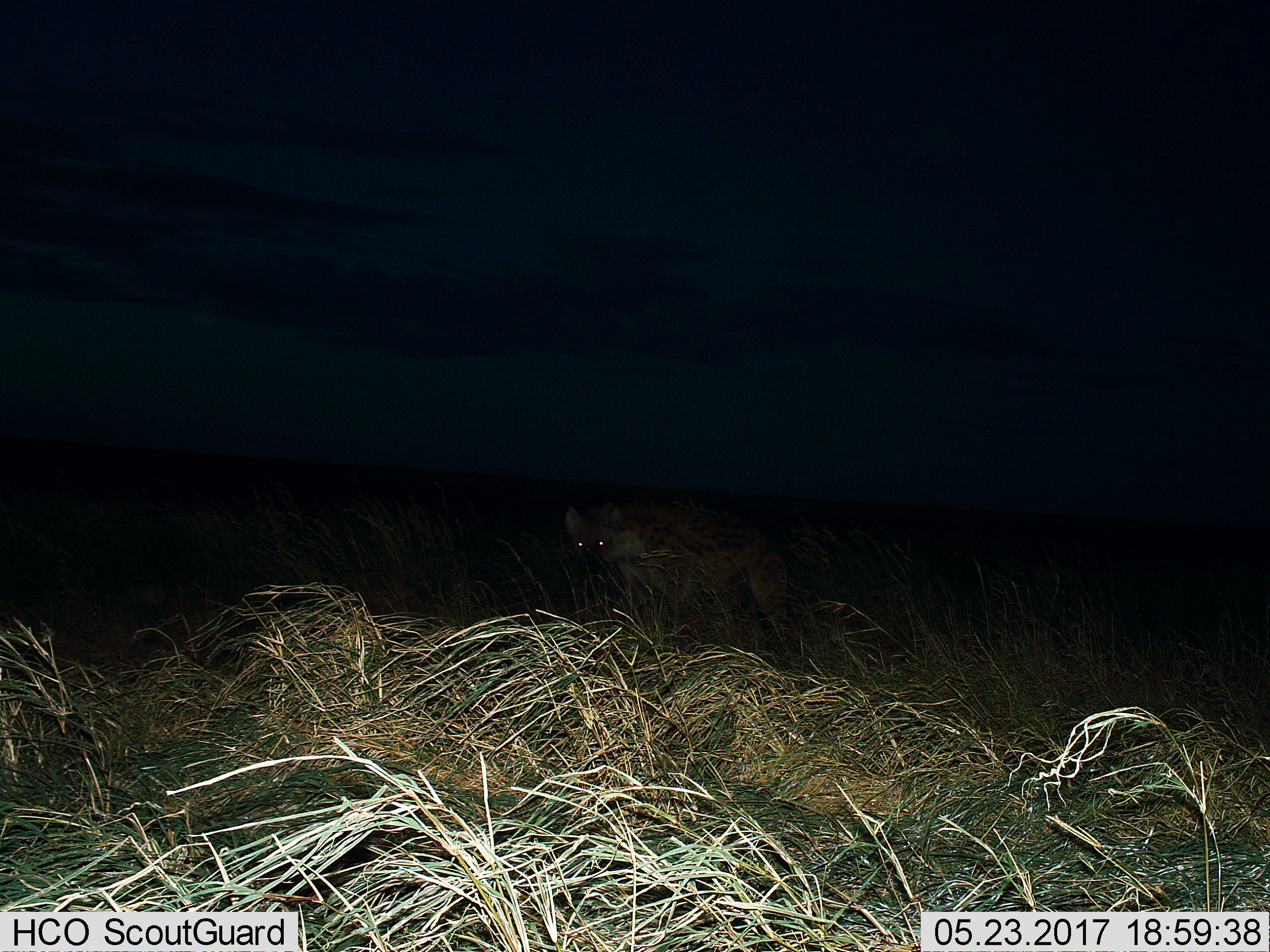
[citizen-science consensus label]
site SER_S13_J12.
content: unidentified animal